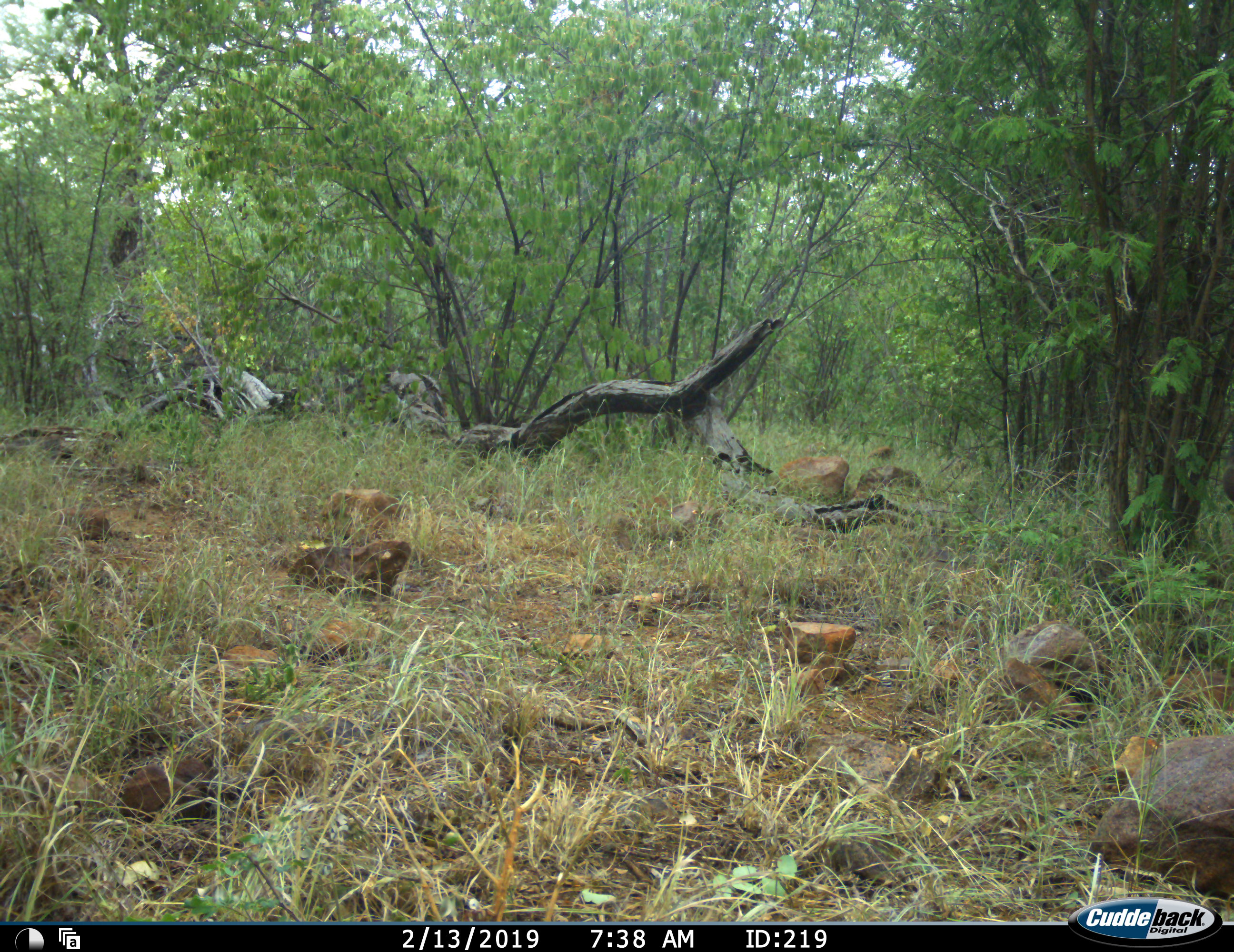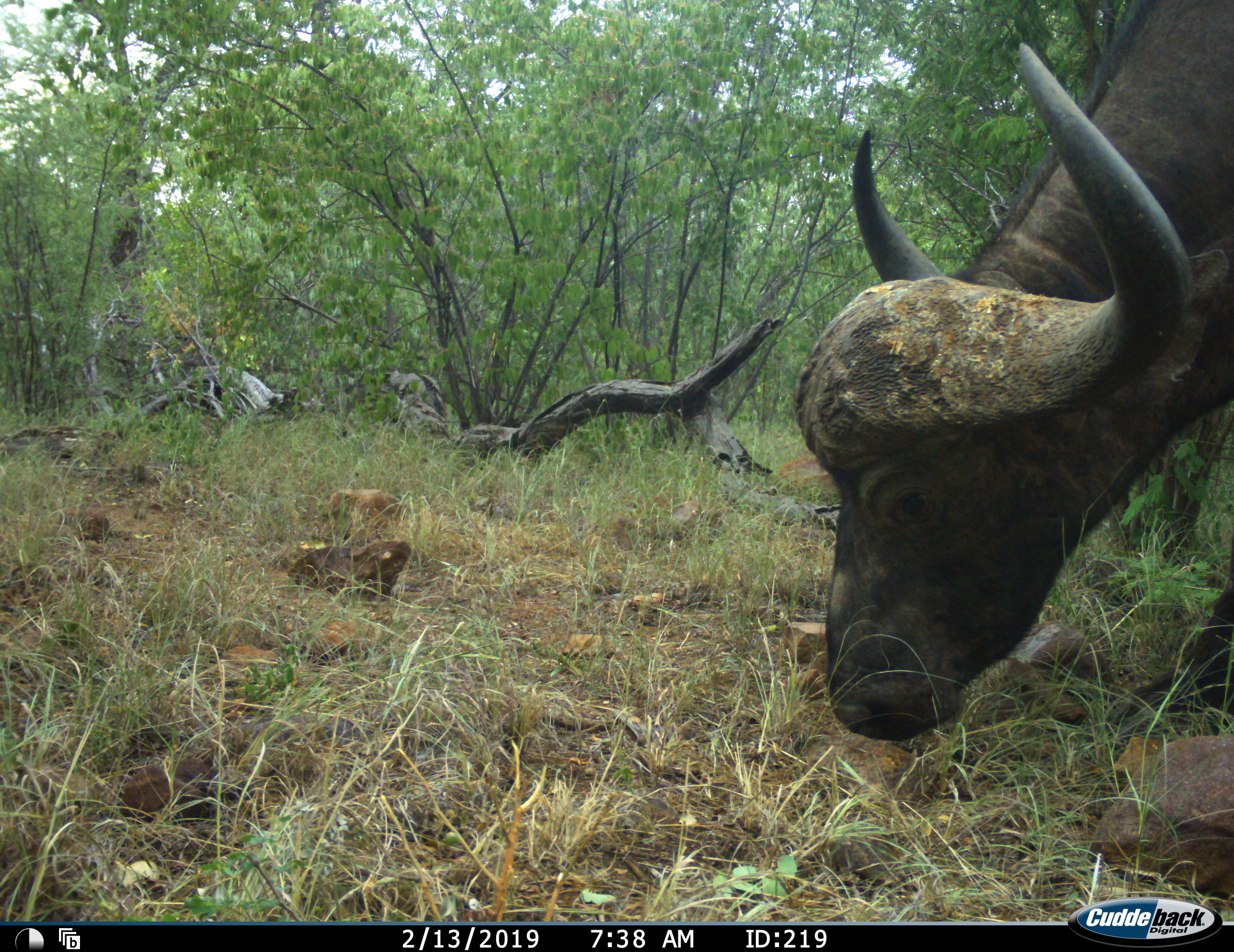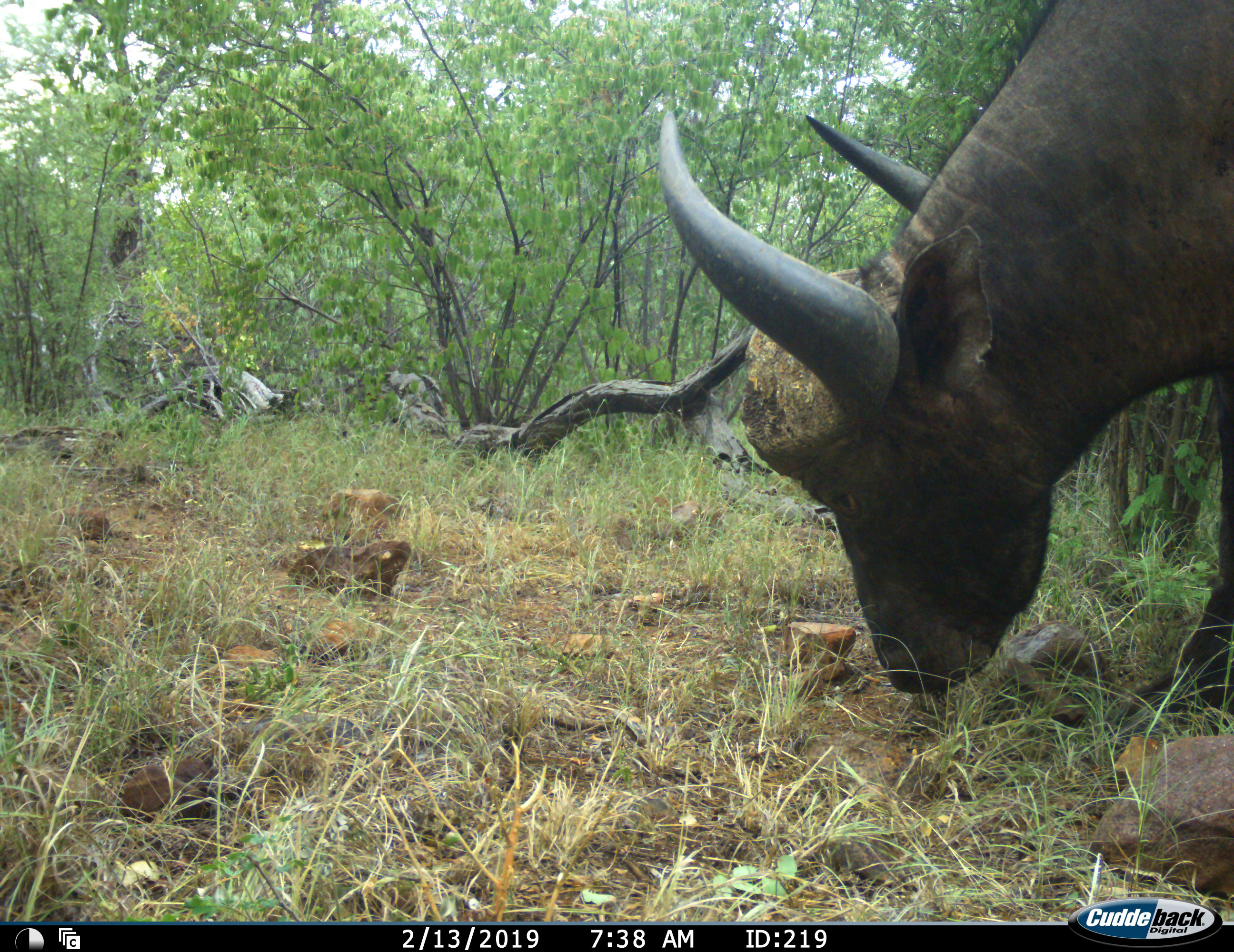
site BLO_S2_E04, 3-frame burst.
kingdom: Animalia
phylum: Chordata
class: Mammalia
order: Artiodactyla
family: Bovidae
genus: Syncerus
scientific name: Syncerus caffer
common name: african buffalo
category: buffalo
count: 1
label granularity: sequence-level